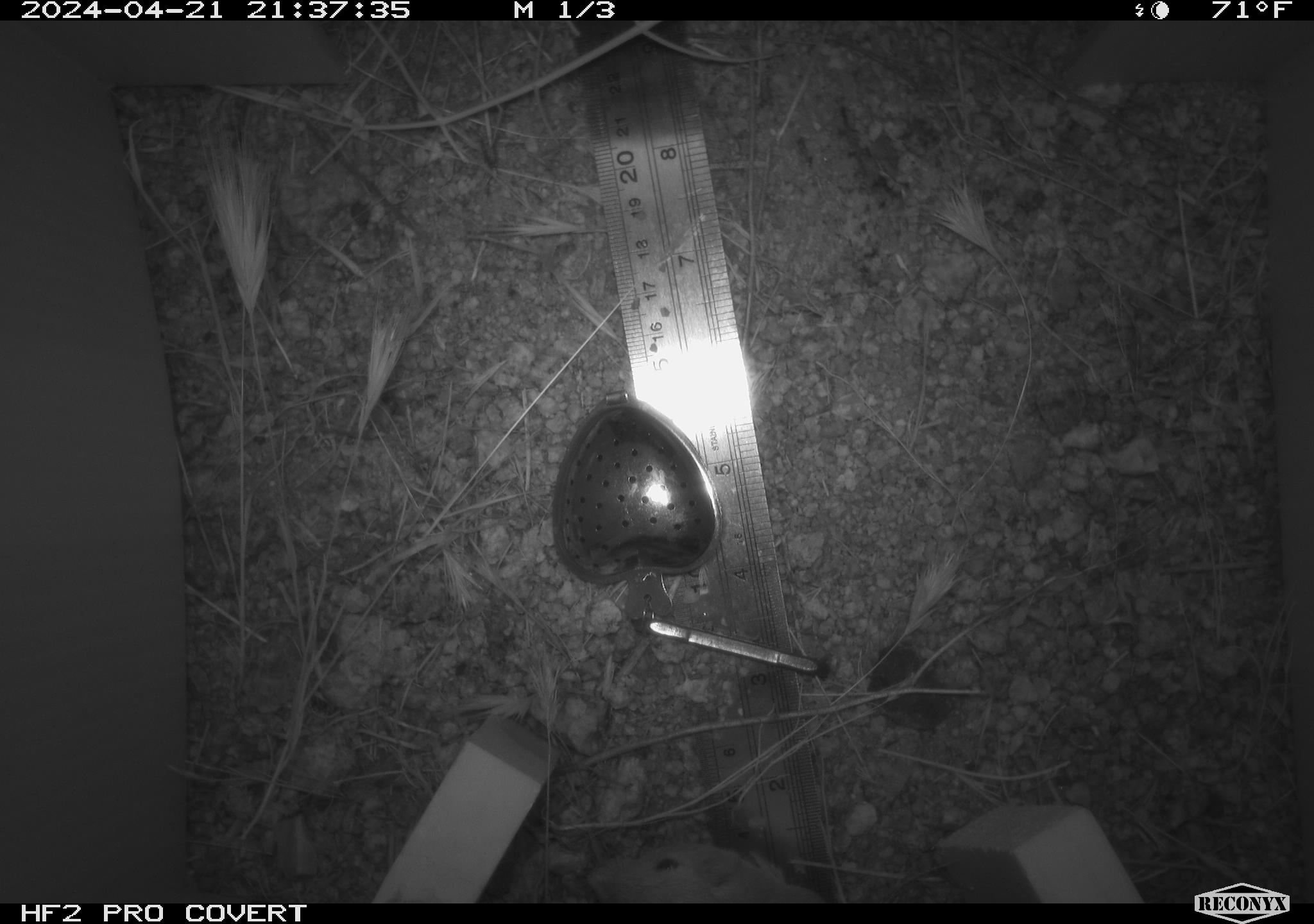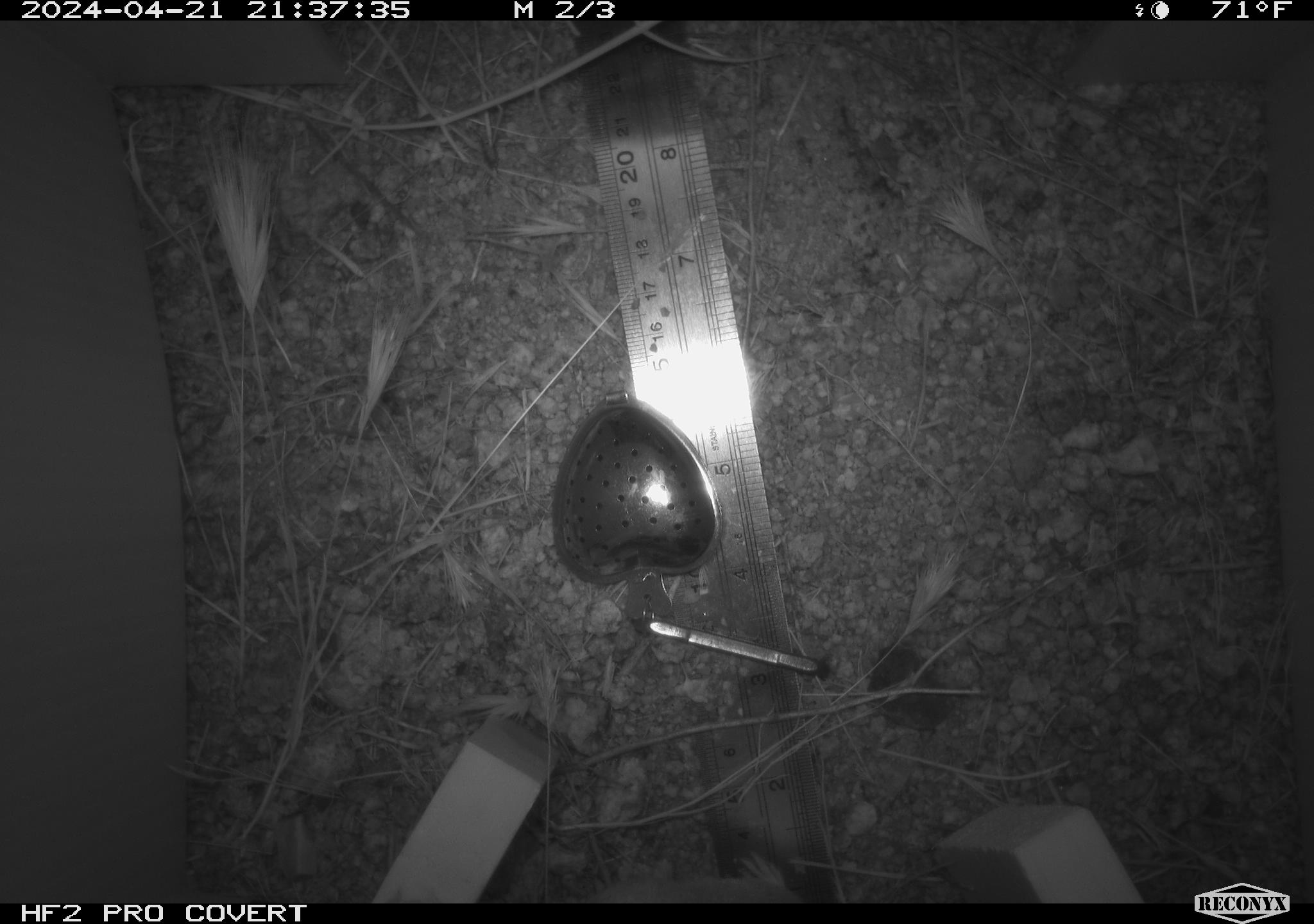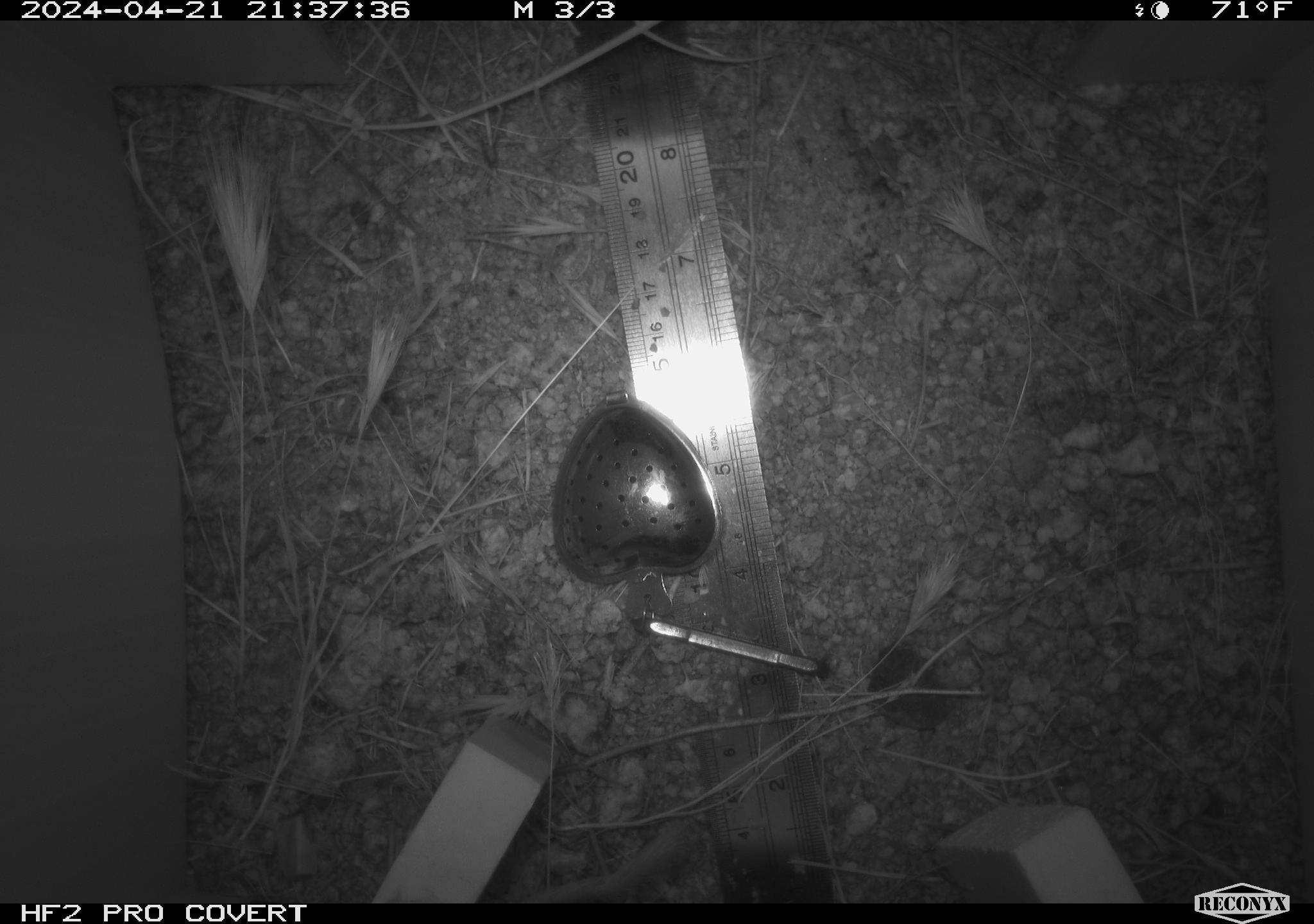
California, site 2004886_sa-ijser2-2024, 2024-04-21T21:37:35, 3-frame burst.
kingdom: Animalia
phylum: Chordata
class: Mammalia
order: Rodentia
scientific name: Rodentia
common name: mouse species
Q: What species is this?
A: Mouse species (Rodentia).